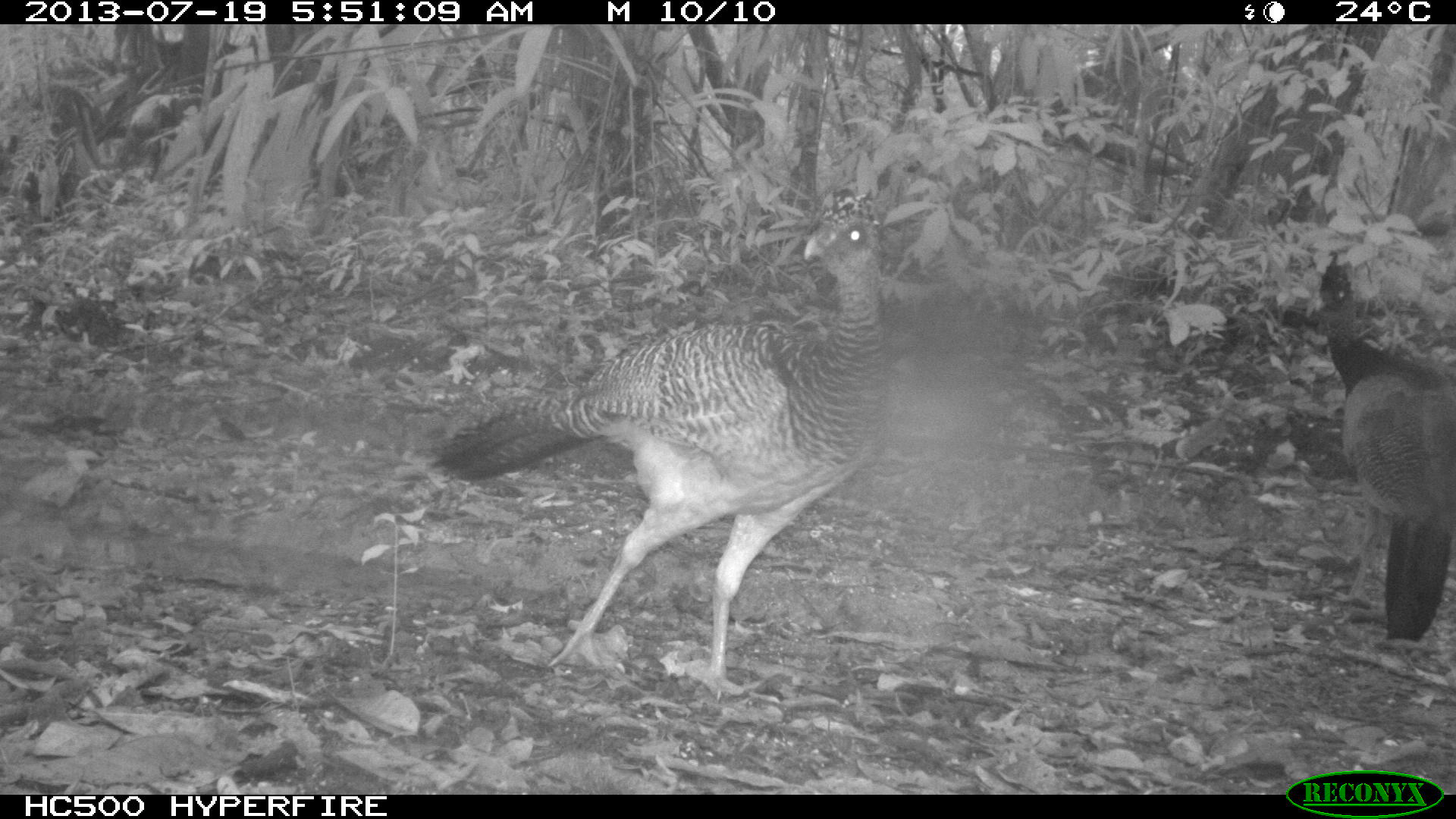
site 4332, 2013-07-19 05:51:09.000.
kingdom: Animalia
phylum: Chordata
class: Aves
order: Galliformes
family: Cracidae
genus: Crax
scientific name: Crax rubra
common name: great curassow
Crax rubra (great curassow), count 2.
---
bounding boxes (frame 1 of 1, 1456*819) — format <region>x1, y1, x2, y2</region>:
crax rubra: <region>429, 186, 894, 694</region>; <region>1314, 250, 1456, 641</region>